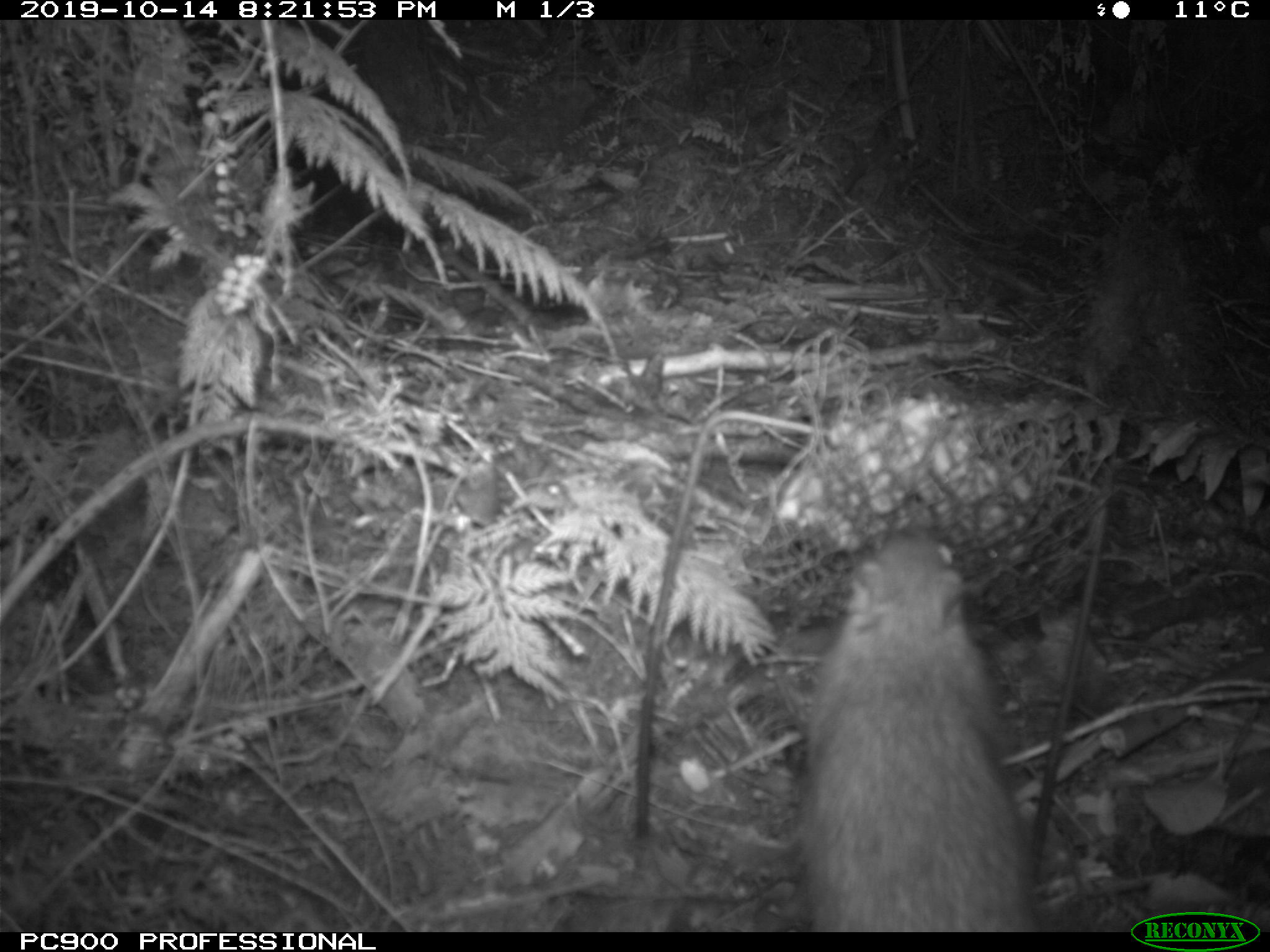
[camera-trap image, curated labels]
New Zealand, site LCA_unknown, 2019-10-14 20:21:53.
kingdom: Animalia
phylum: Chordata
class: Mammalia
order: Rodentia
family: Muridae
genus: Rattus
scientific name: Rattus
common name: rat